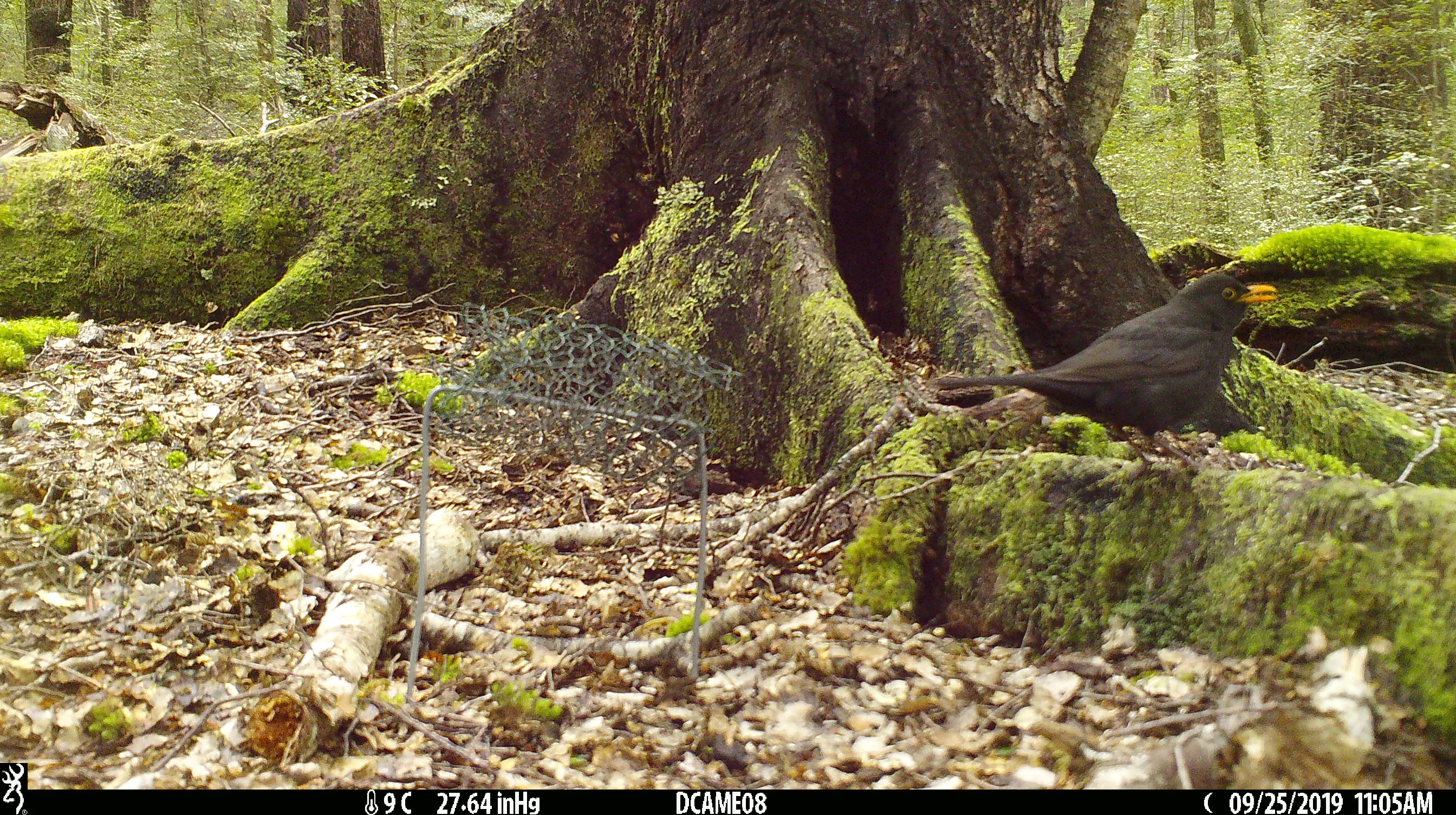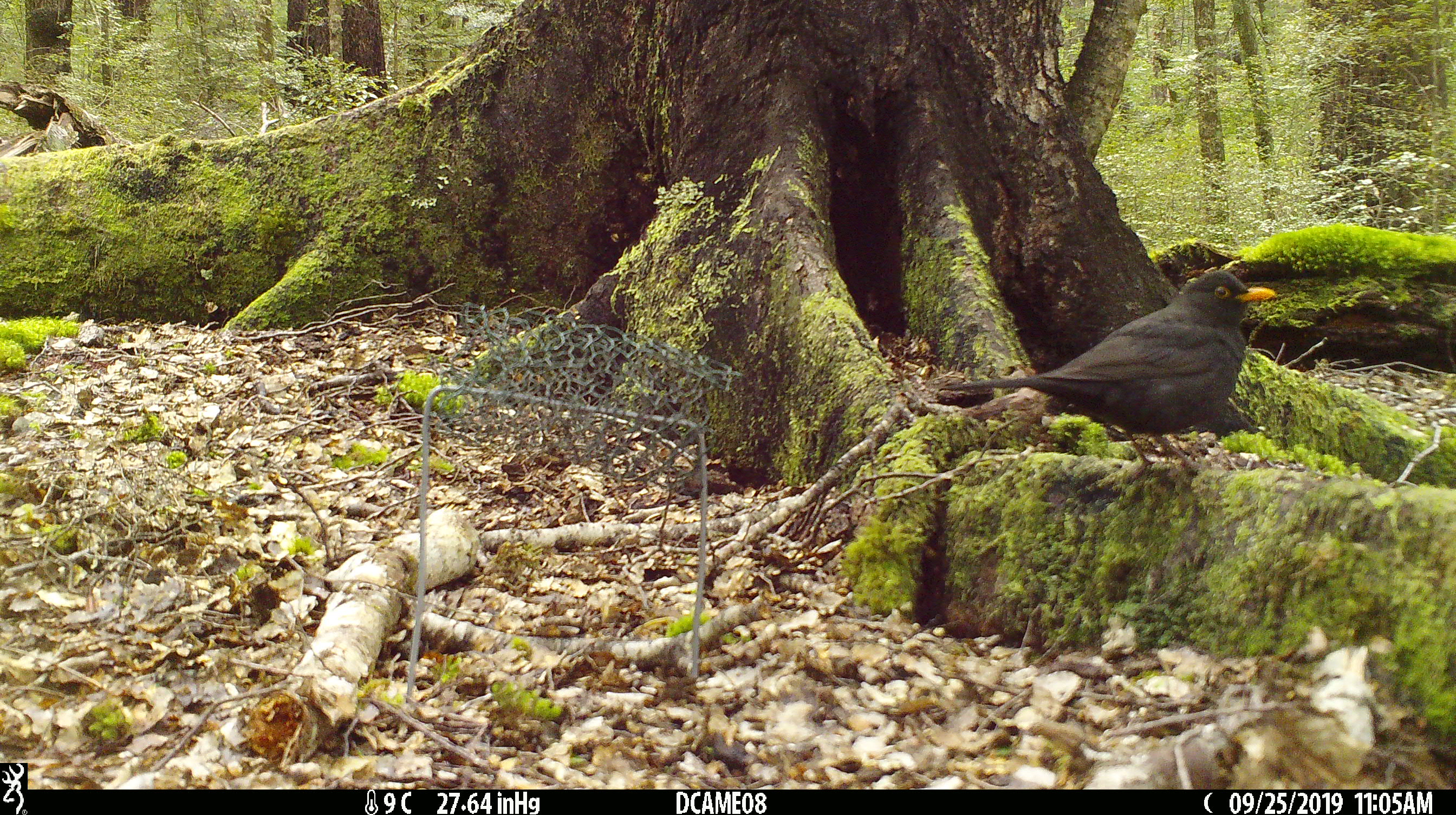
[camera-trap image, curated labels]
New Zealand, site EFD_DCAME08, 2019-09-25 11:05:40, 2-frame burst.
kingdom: Animalia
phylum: Chordata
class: Aves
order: Passeriformes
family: Turdidae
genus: Turdus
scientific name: Turdus merula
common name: eurasian blackbird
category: blackbird